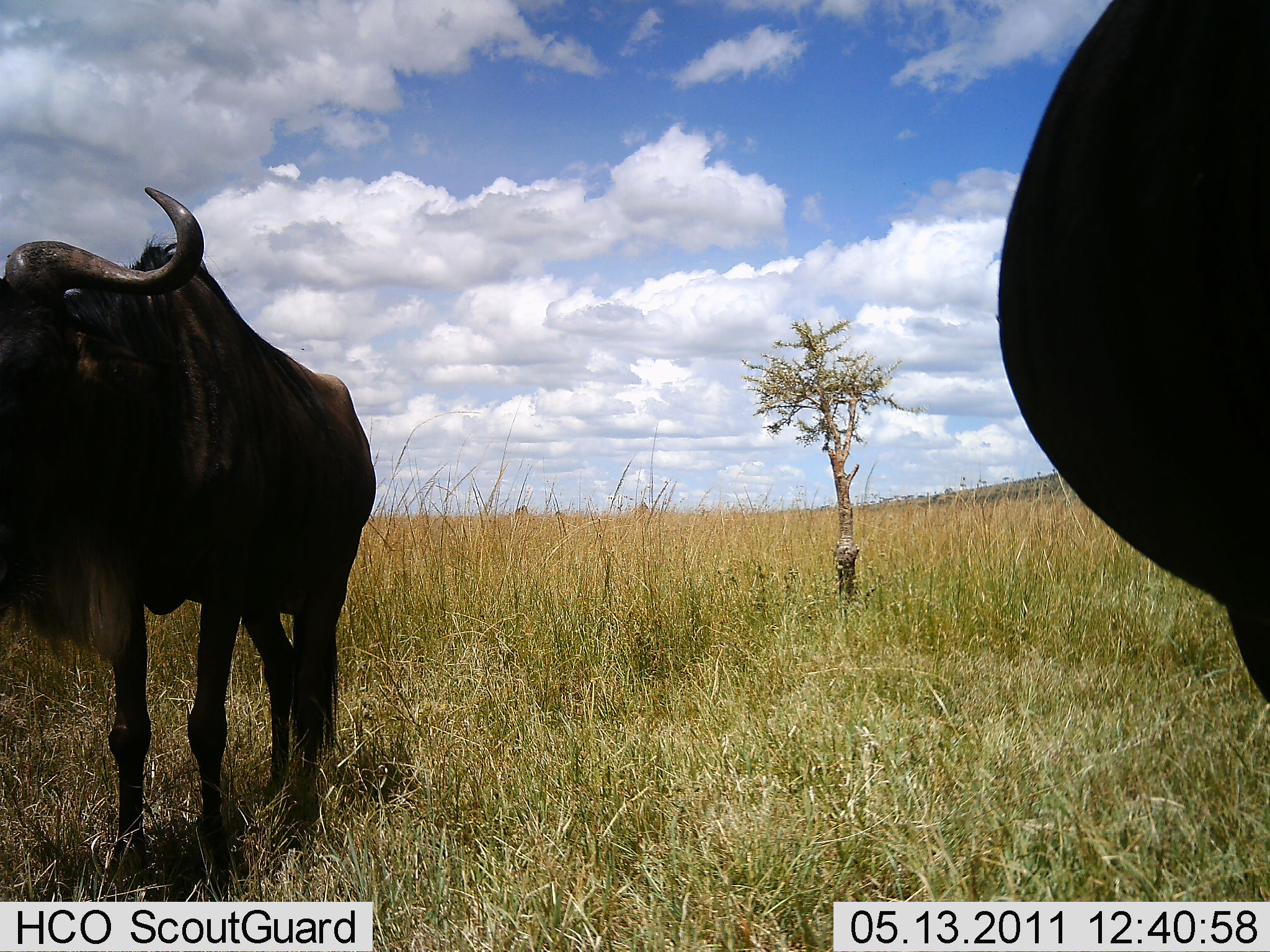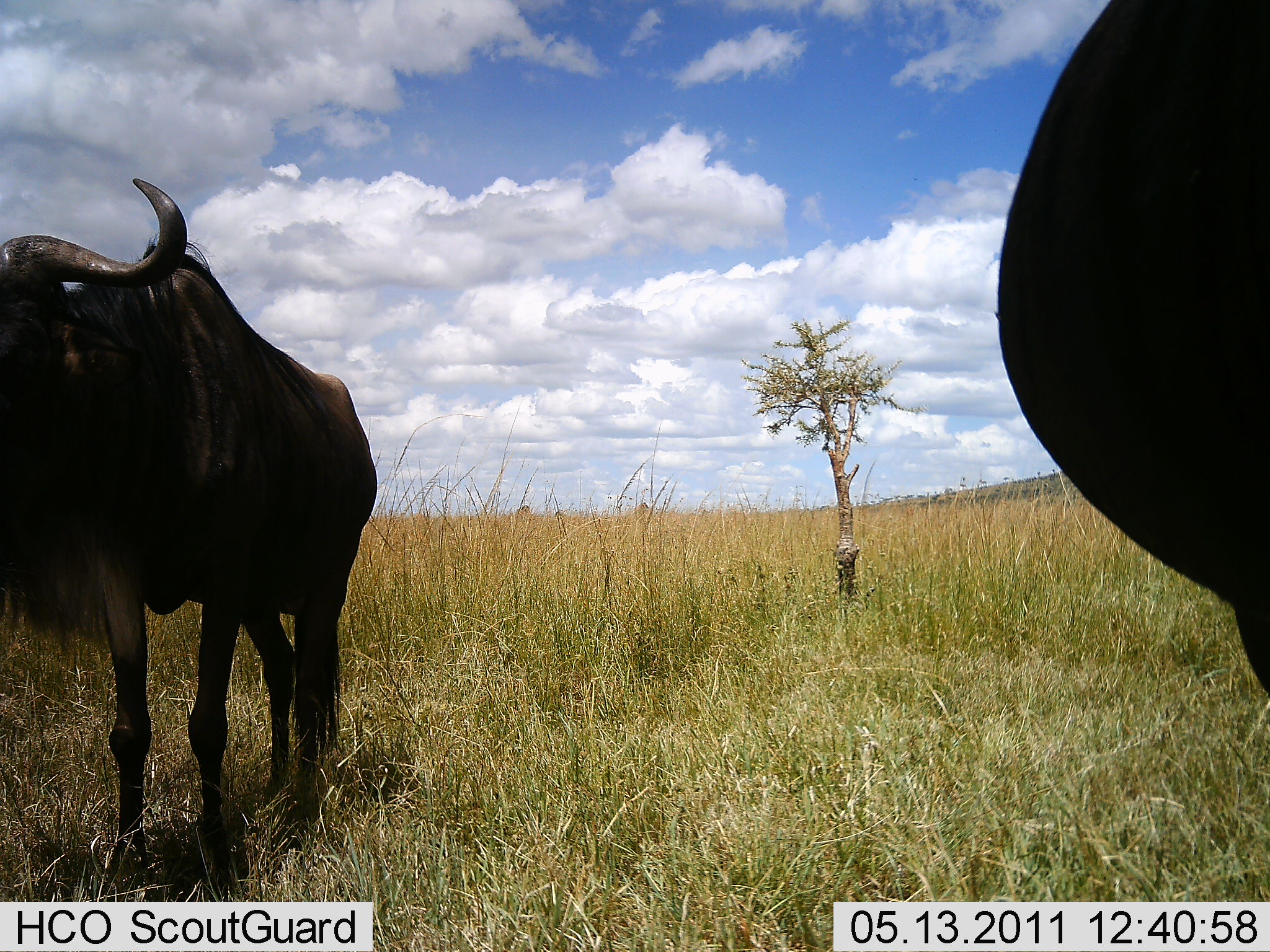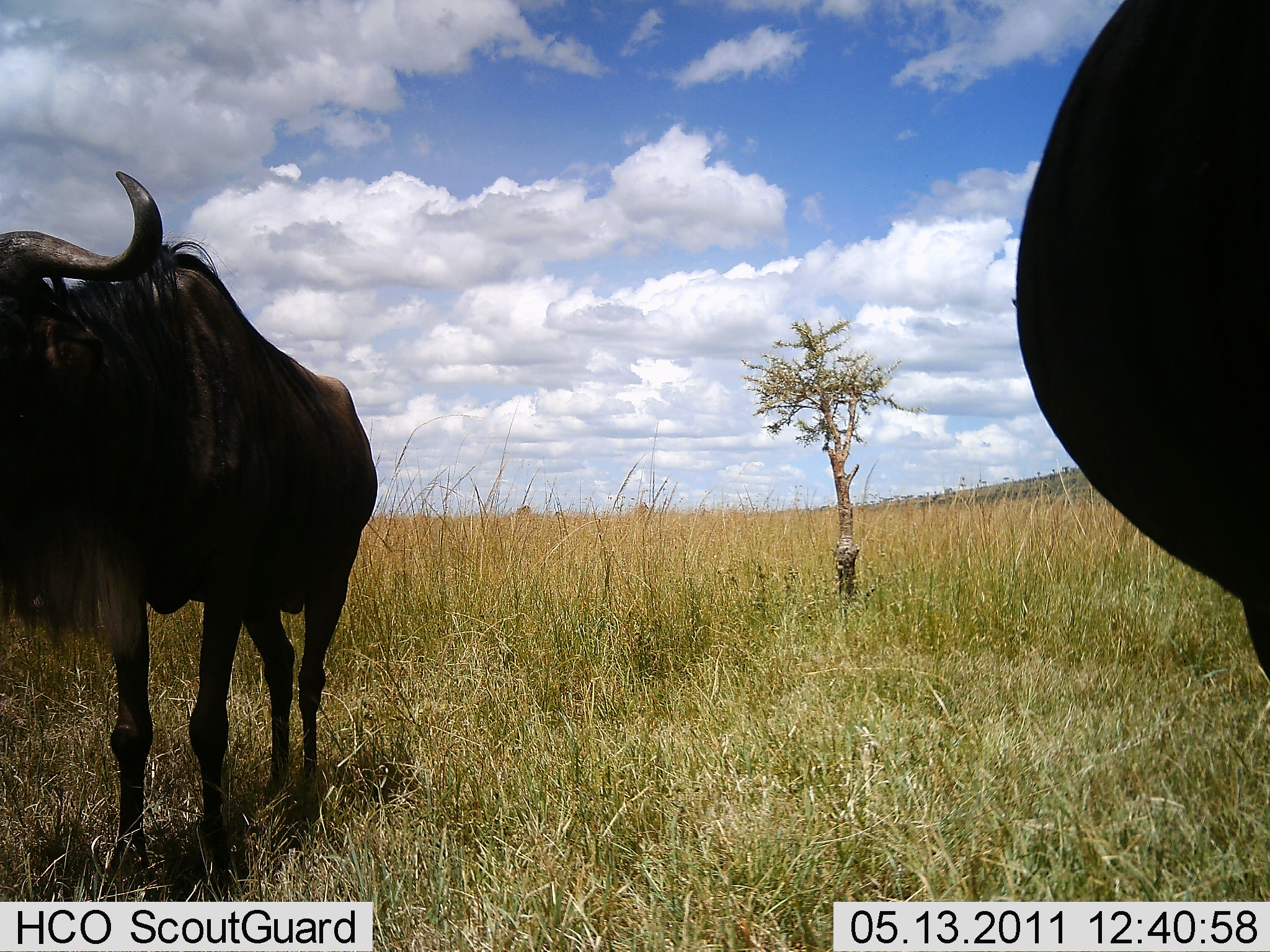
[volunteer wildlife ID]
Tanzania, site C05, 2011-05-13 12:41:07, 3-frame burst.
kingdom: Animalia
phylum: Chordata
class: Mammalia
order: Artiodactyla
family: Bovidae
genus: Connochaetes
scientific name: Connochaetes taurinus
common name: blue wildebeest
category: wildebeest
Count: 2.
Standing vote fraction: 100%.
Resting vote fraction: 0%.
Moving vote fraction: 0%.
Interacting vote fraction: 0%.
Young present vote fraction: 0%.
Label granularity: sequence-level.